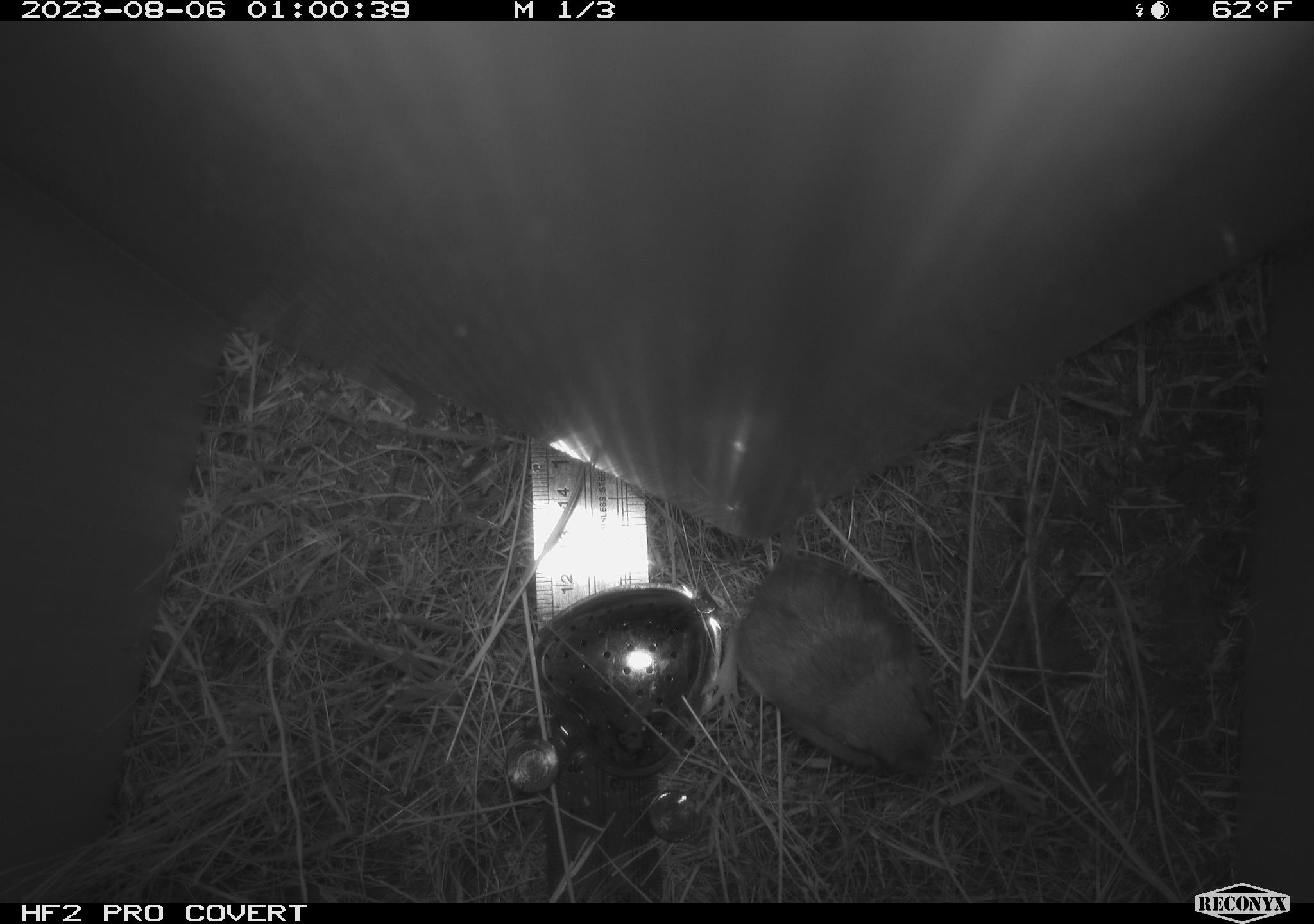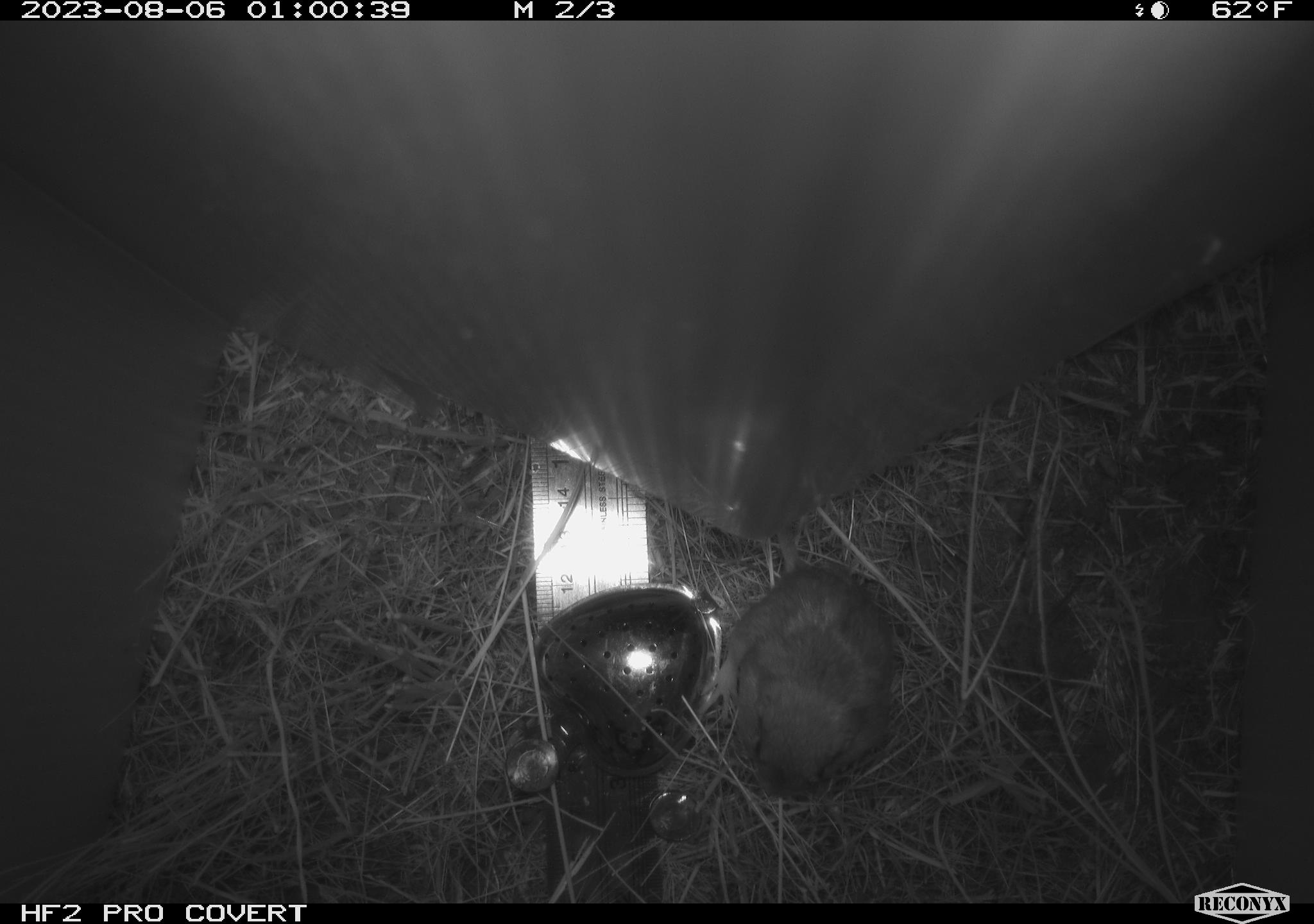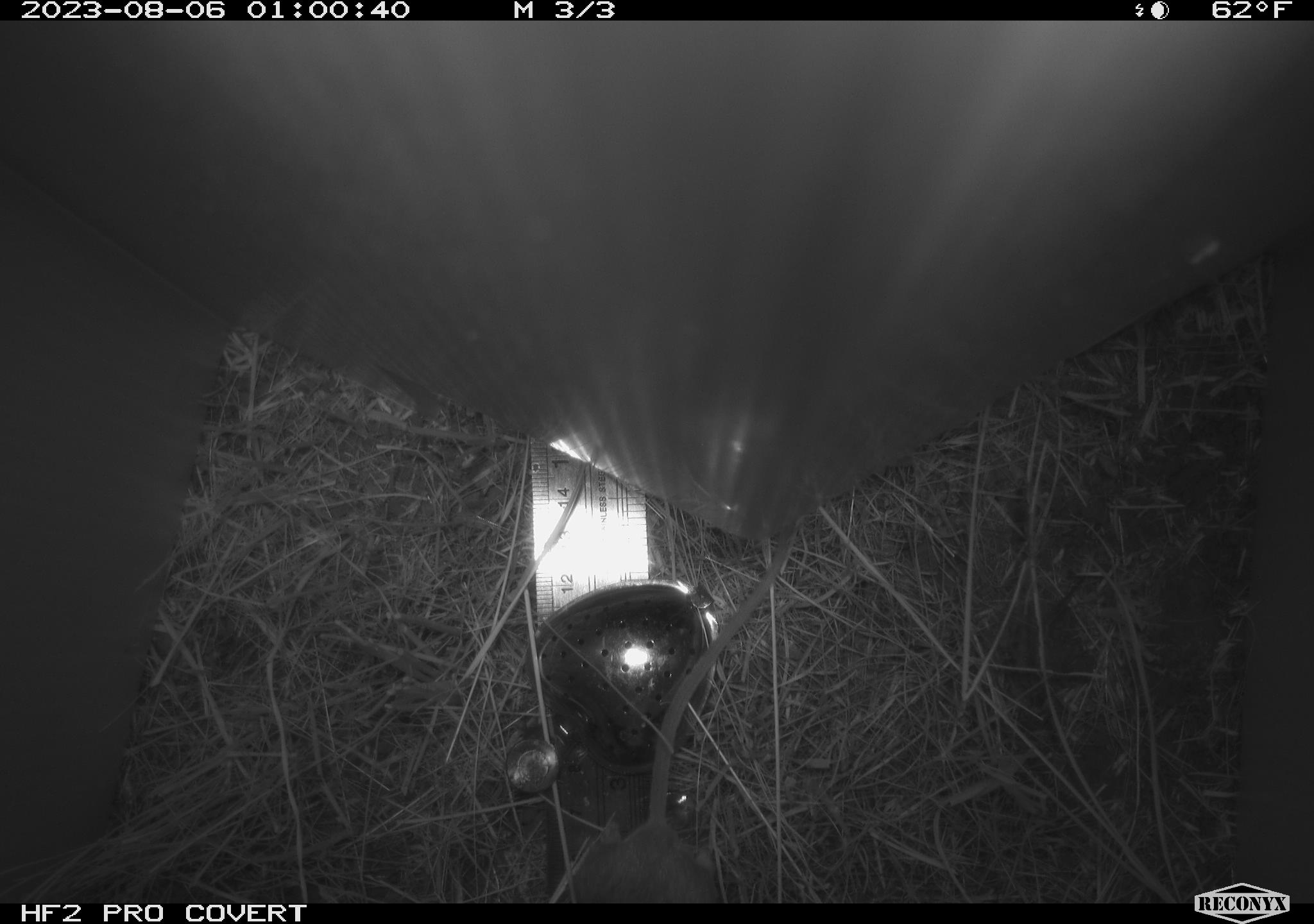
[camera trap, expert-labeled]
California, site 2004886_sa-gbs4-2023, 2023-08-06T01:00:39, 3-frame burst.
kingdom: Animalia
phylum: Chordata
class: Mammalia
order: Rodentia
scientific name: Rodentia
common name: mouse species